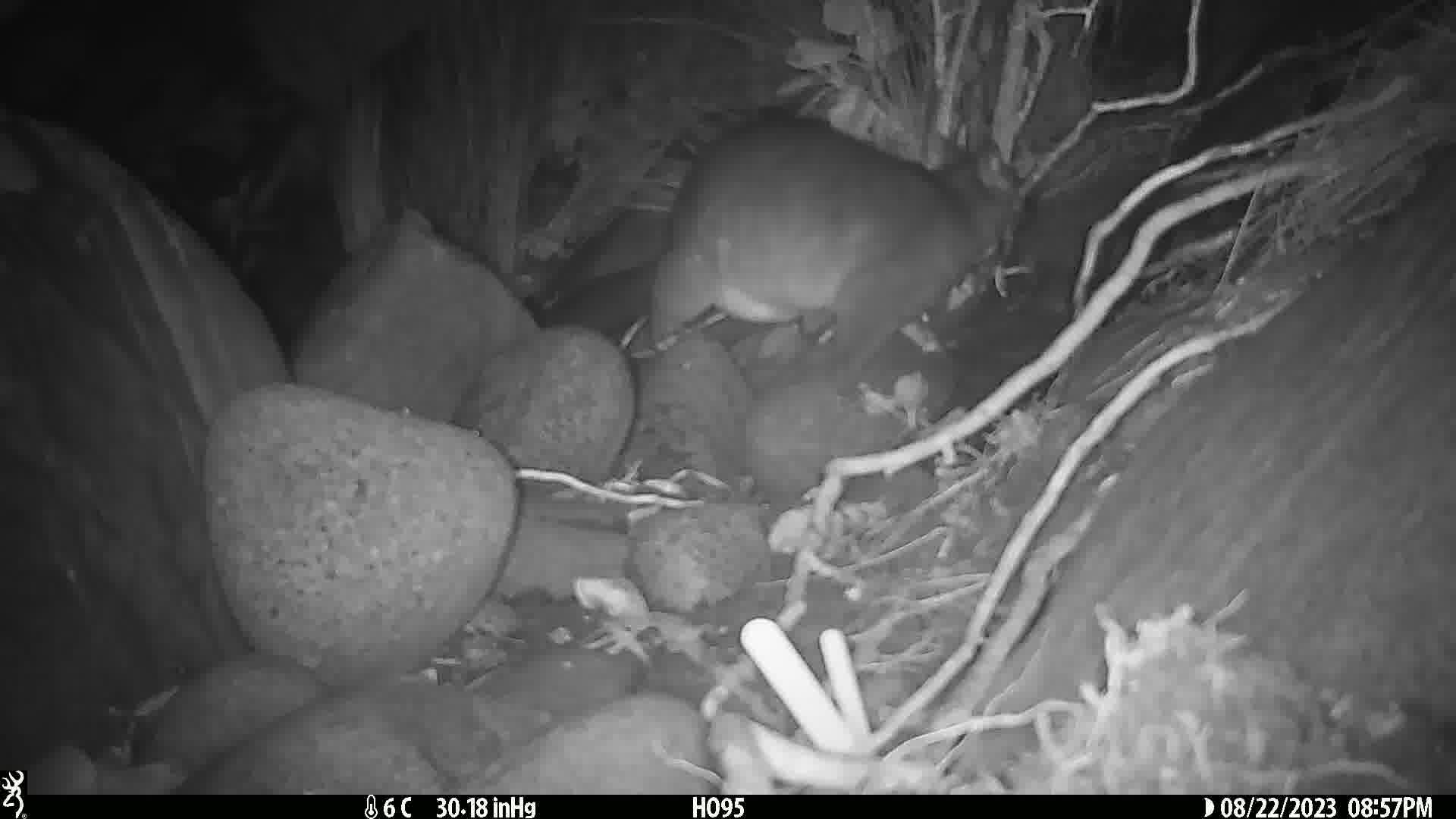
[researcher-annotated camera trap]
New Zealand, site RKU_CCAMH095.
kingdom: Animalia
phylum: Chordata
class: Mammalia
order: Diprotodontia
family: Phalangeridae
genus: Trichosurus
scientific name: Trichosurus vulpecula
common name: common brushtail possum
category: possum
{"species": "possum (common brushtail possum) (Trichosurus vulpecula)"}